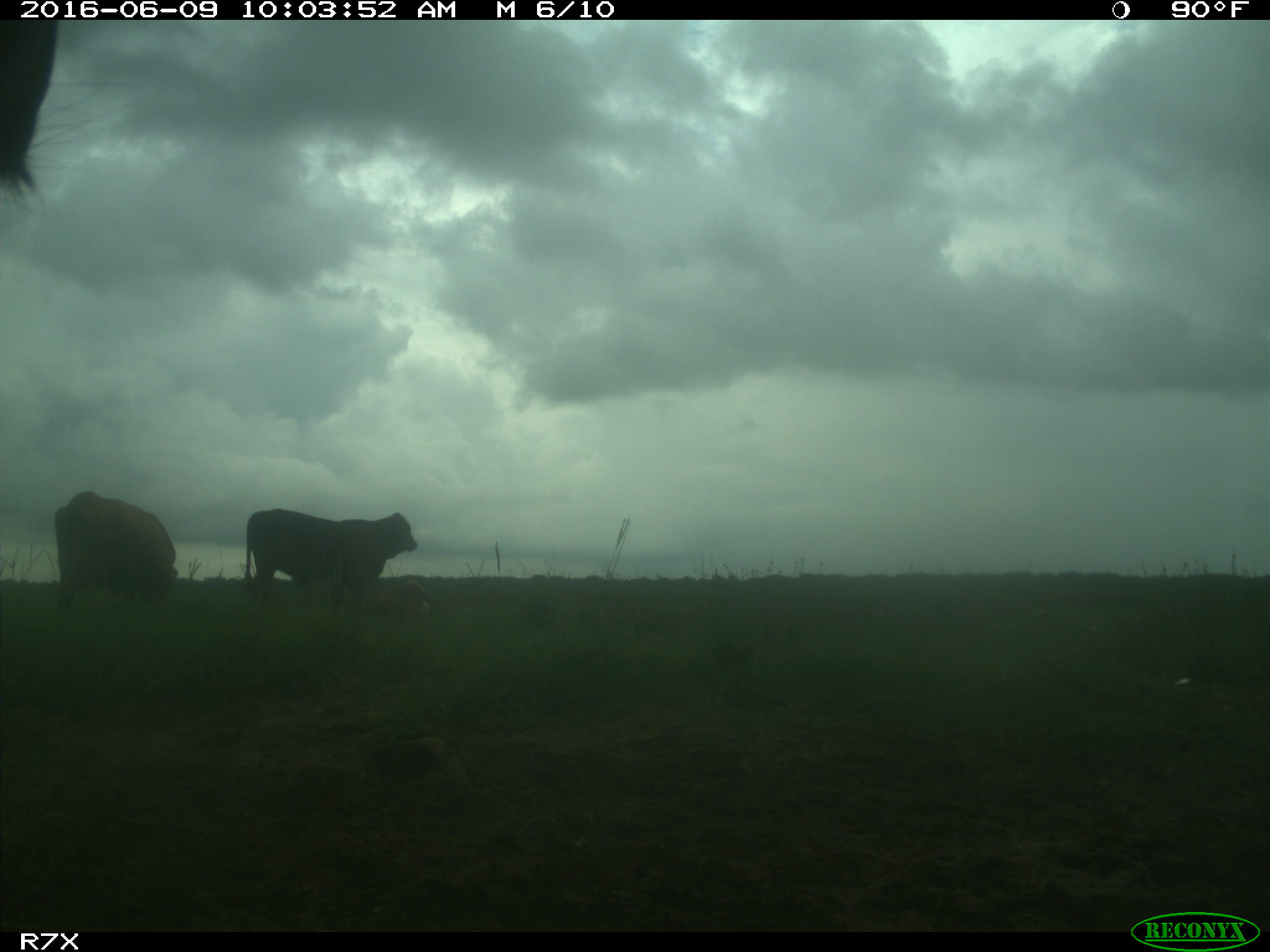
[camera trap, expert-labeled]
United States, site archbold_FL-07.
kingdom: Animalia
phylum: Chordata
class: Mammalia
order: Artiodactyla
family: Bovidae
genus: Bos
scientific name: Bos taurus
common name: domestic cow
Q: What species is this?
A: Bos taurus (domestic cow).